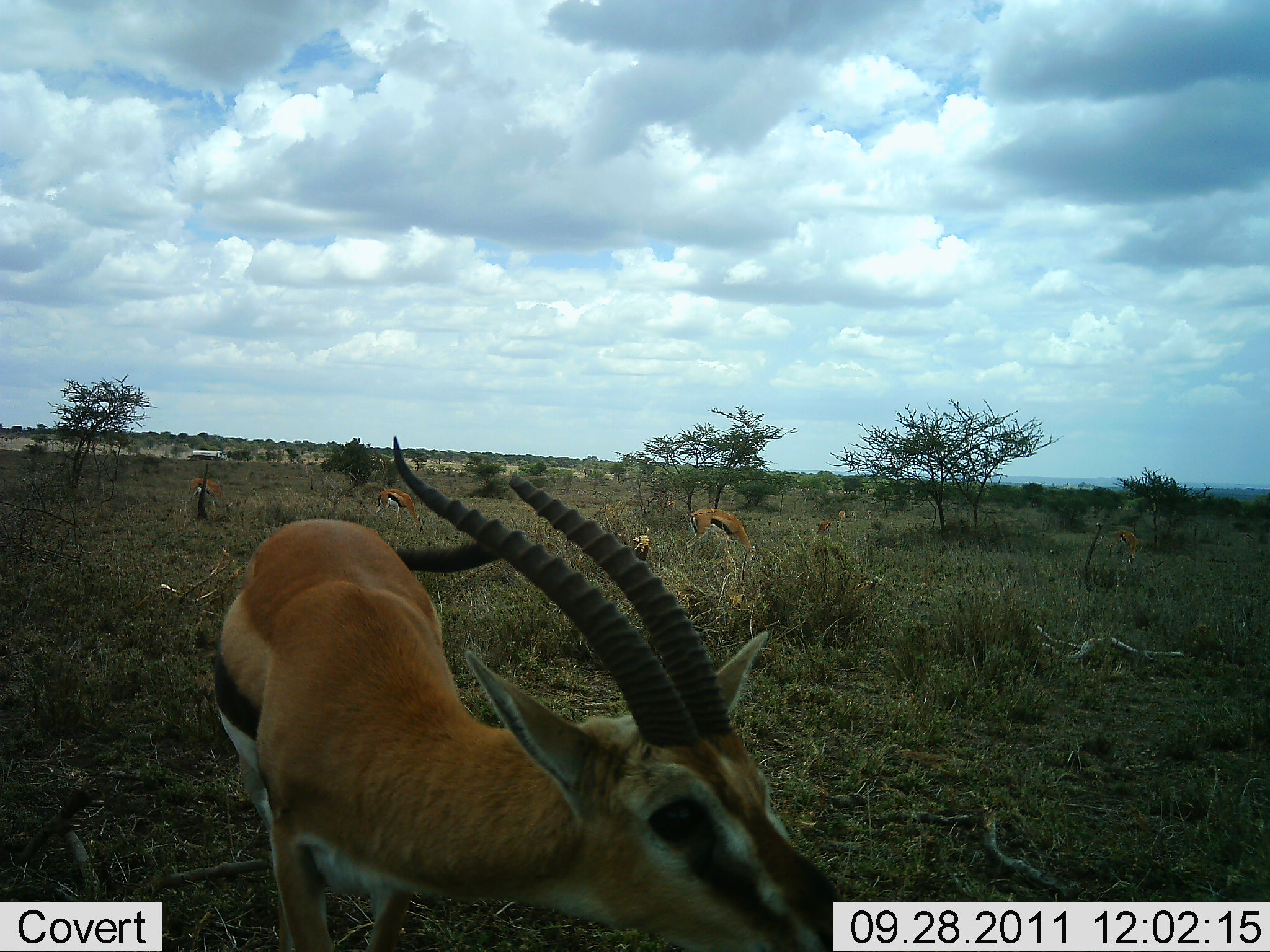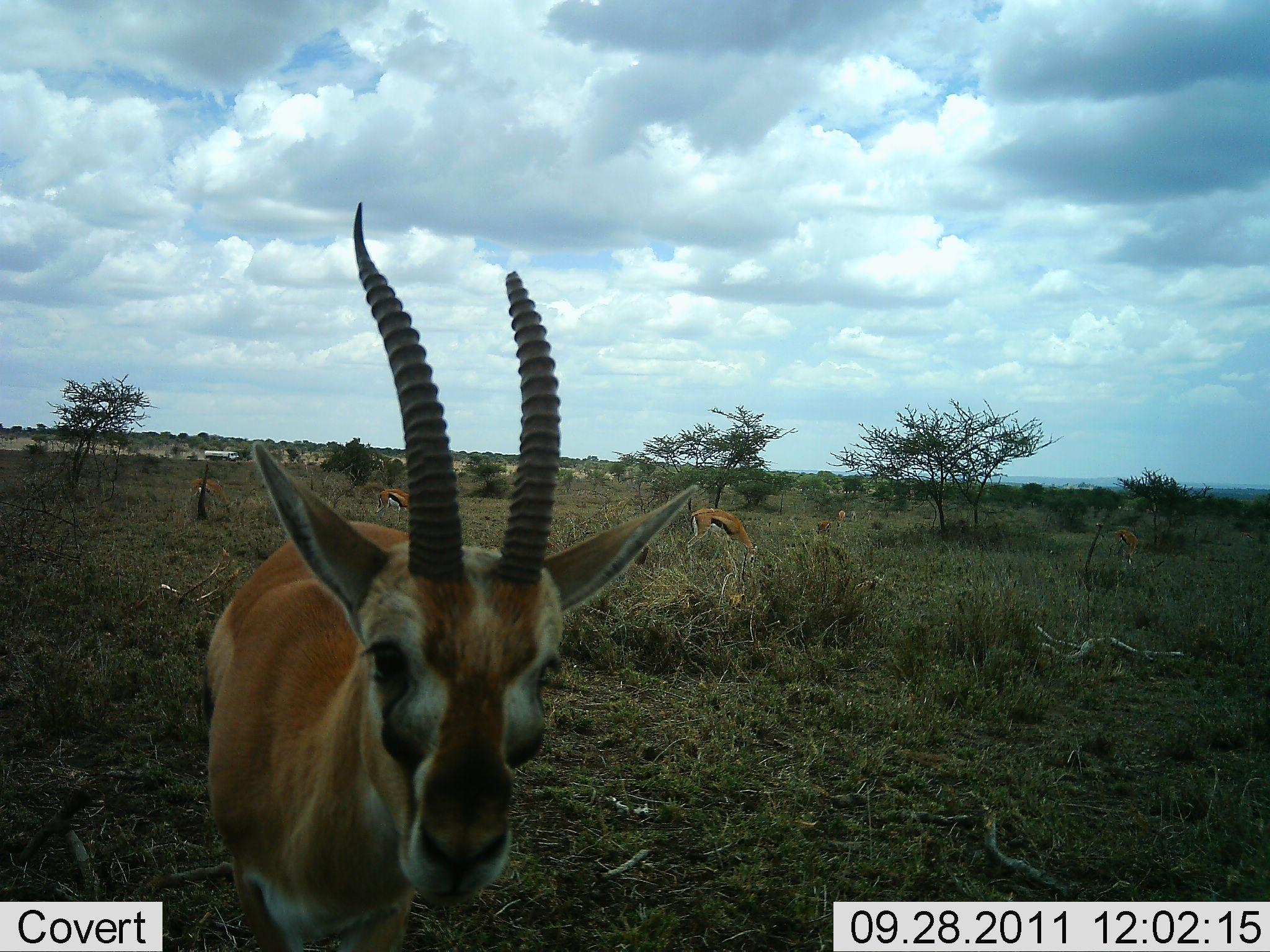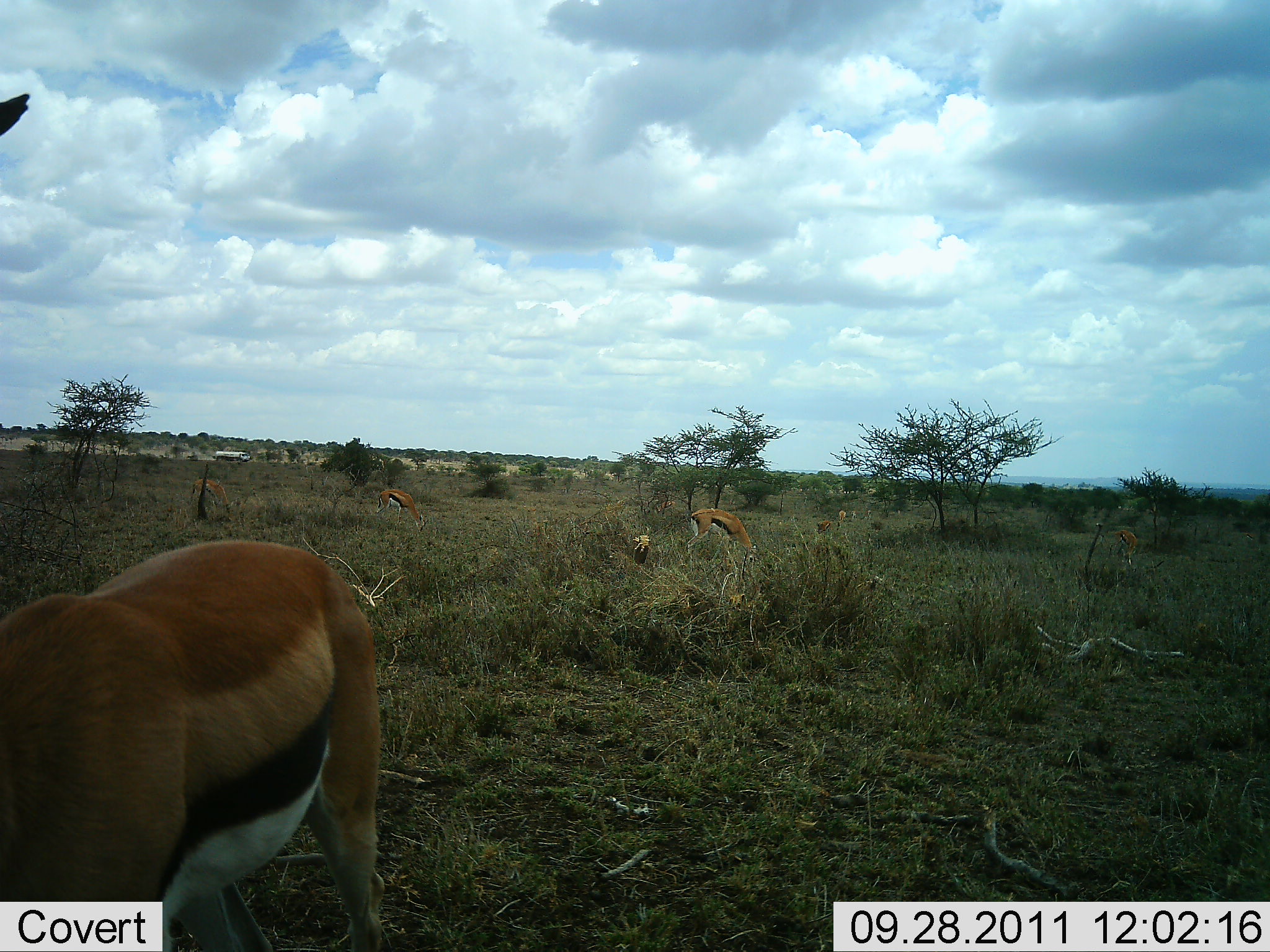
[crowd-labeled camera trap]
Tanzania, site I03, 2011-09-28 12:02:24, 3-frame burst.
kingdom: Animalia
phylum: Chordata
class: Mammalia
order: Artiodactyla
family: Bovidae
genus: Eudorcas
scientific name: Eudorcas thomsonii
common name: thomson's gazelle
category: gazellethomsons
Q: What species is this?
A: Gazellethomsons (thomson's gazelle) (Eudorcas thomsonii).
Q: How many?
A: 4.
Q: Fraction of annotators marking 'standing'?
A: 53%.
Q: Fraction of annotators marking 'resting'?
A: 0%.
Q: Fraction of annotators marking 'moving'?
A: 20%.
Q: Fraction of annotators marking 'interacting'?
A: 7%.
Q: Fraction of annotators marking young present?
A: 0%.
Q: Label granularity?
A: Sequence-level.